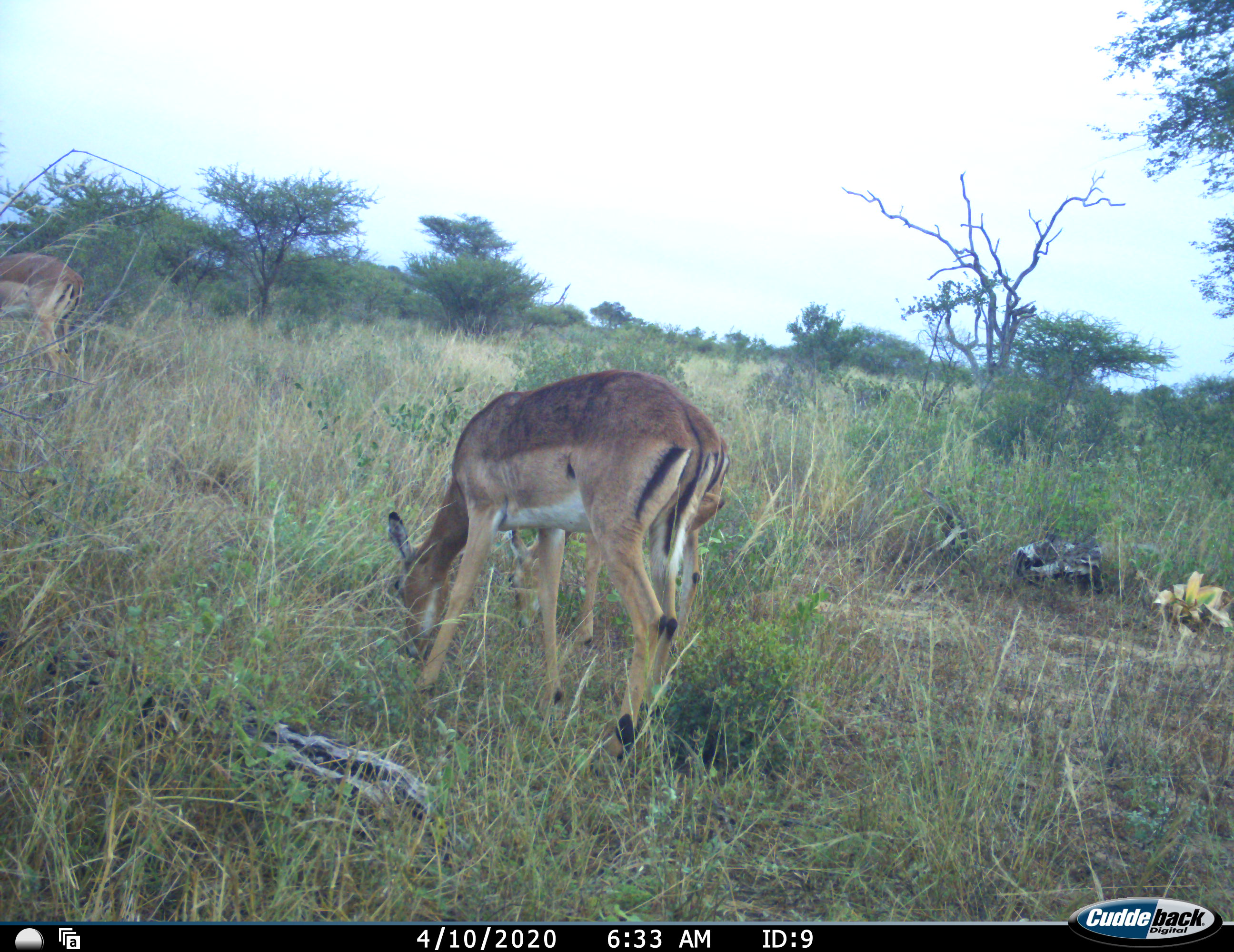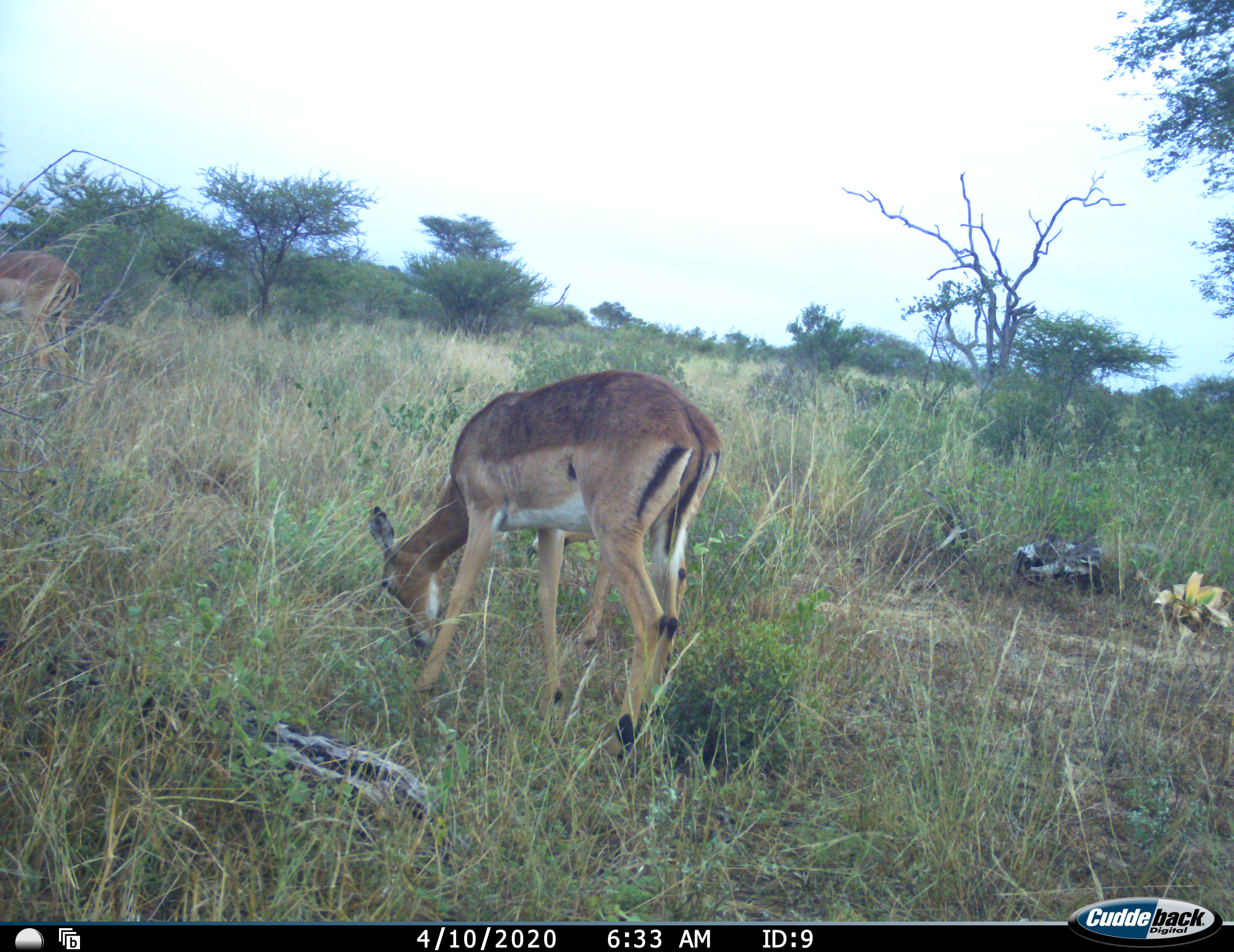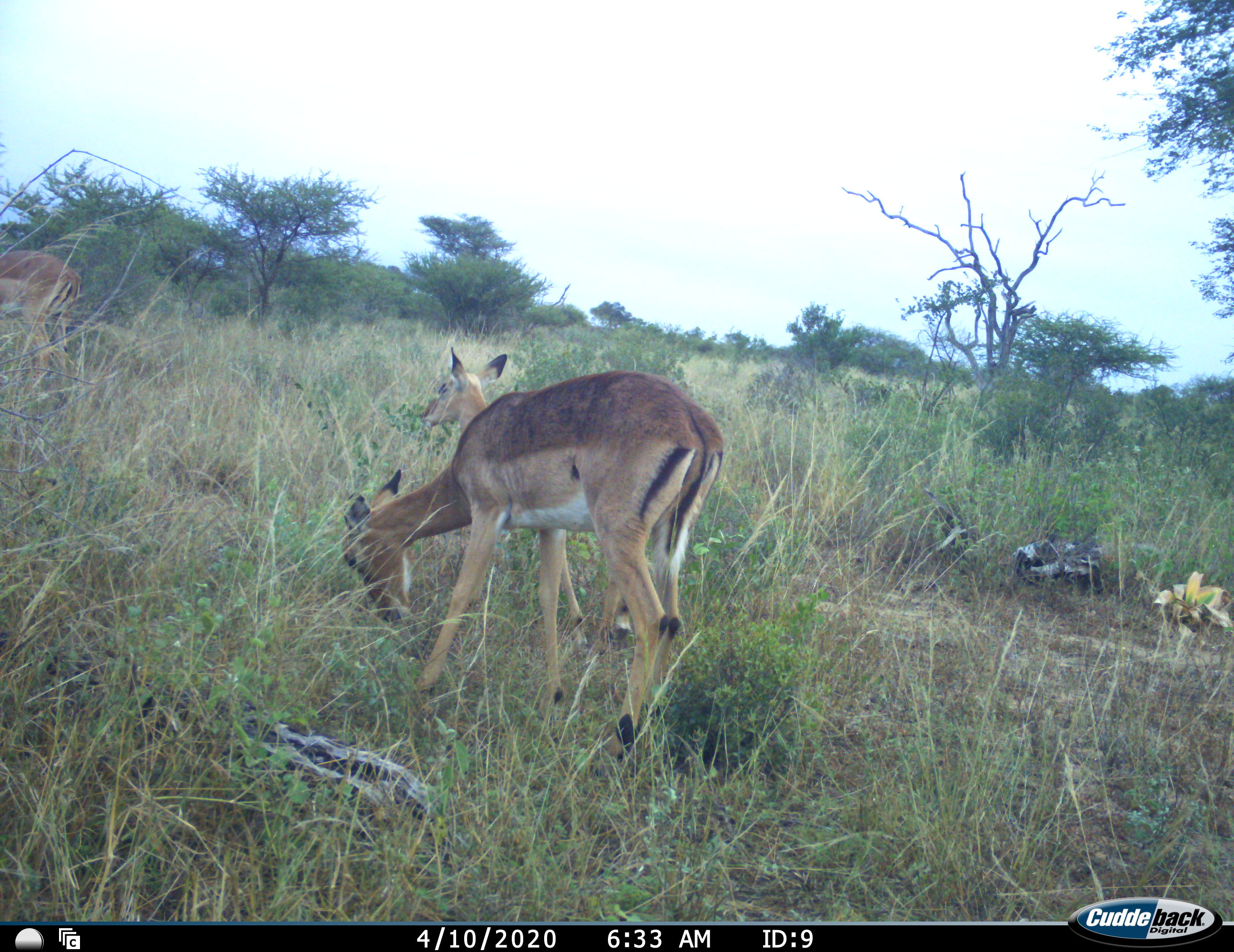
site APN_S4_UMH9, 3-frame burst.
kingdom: Animalia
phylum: Chordata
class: Mammalia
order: Artiodactyla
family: Bovidae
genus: Aepyceros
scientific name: Aepyceros melampus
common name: impala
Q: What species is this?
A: Impala (Aepyceros melampus).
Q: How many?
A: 3.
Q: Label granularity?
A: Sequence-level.